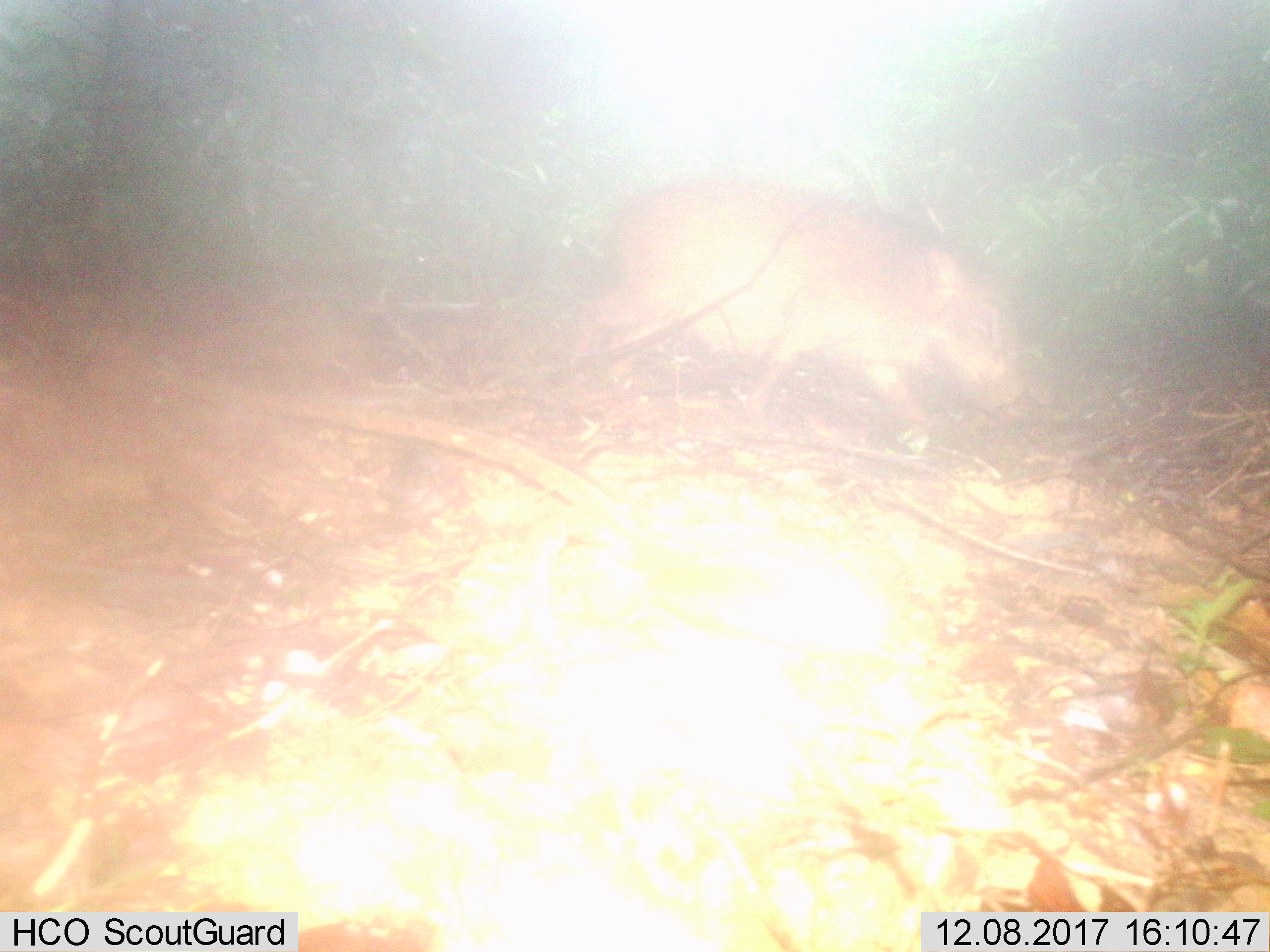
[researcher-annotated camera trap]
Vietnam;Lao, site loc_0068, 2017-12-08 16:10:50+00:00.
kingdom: Animalia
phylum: Chordata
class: Mammalia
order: Artiodactyla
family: Suidae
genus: Sus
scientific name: Sus scrofa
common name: eurasian wild pig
Eurasian wild pig (Sus scrofa). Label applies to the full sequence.